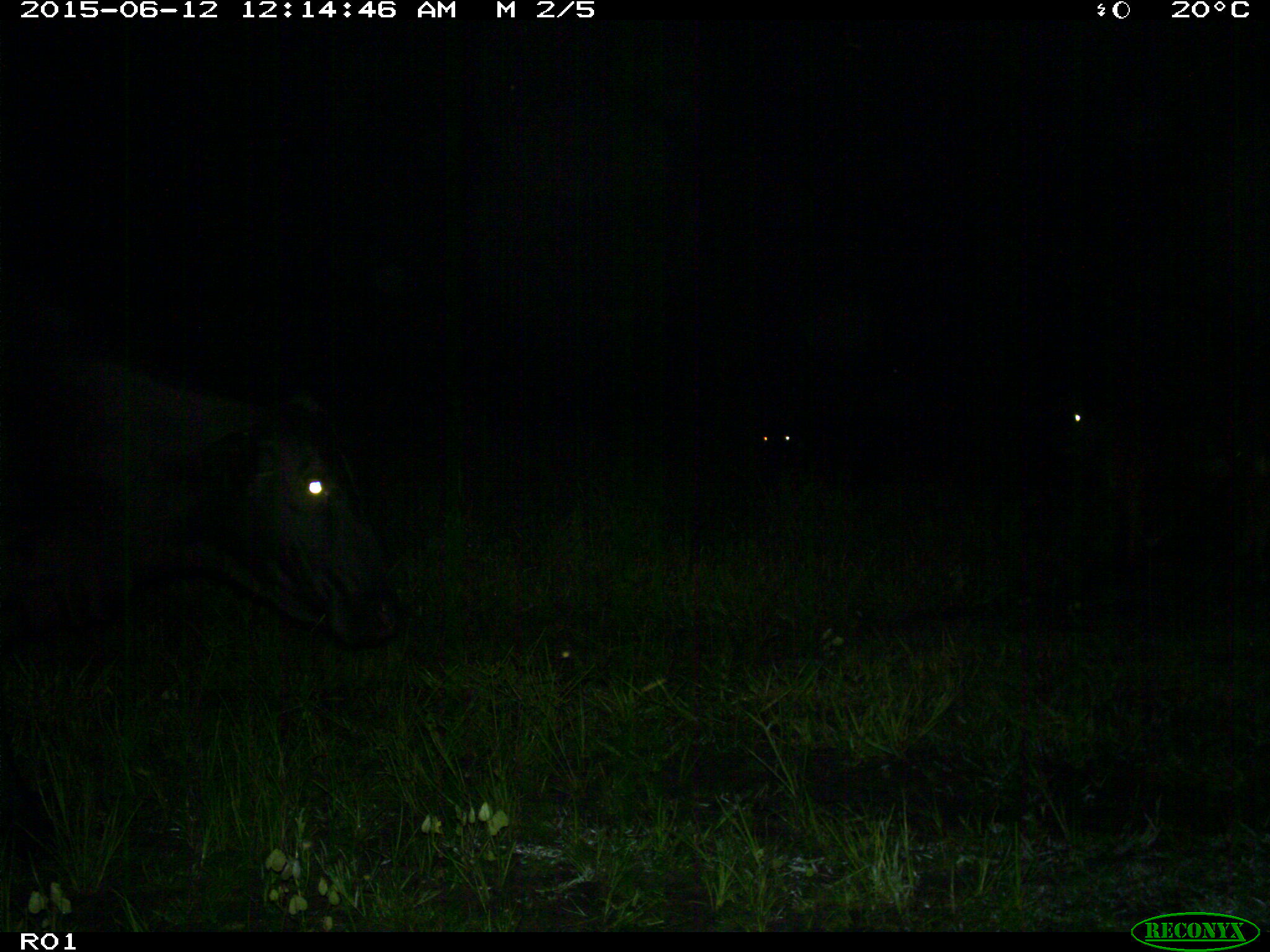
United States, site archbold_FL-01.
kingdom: Animalia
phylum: Chordata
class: Mammalia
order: Artiodactyla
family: Bovidae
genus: Bos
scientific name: Bos taurus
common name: domestic cow